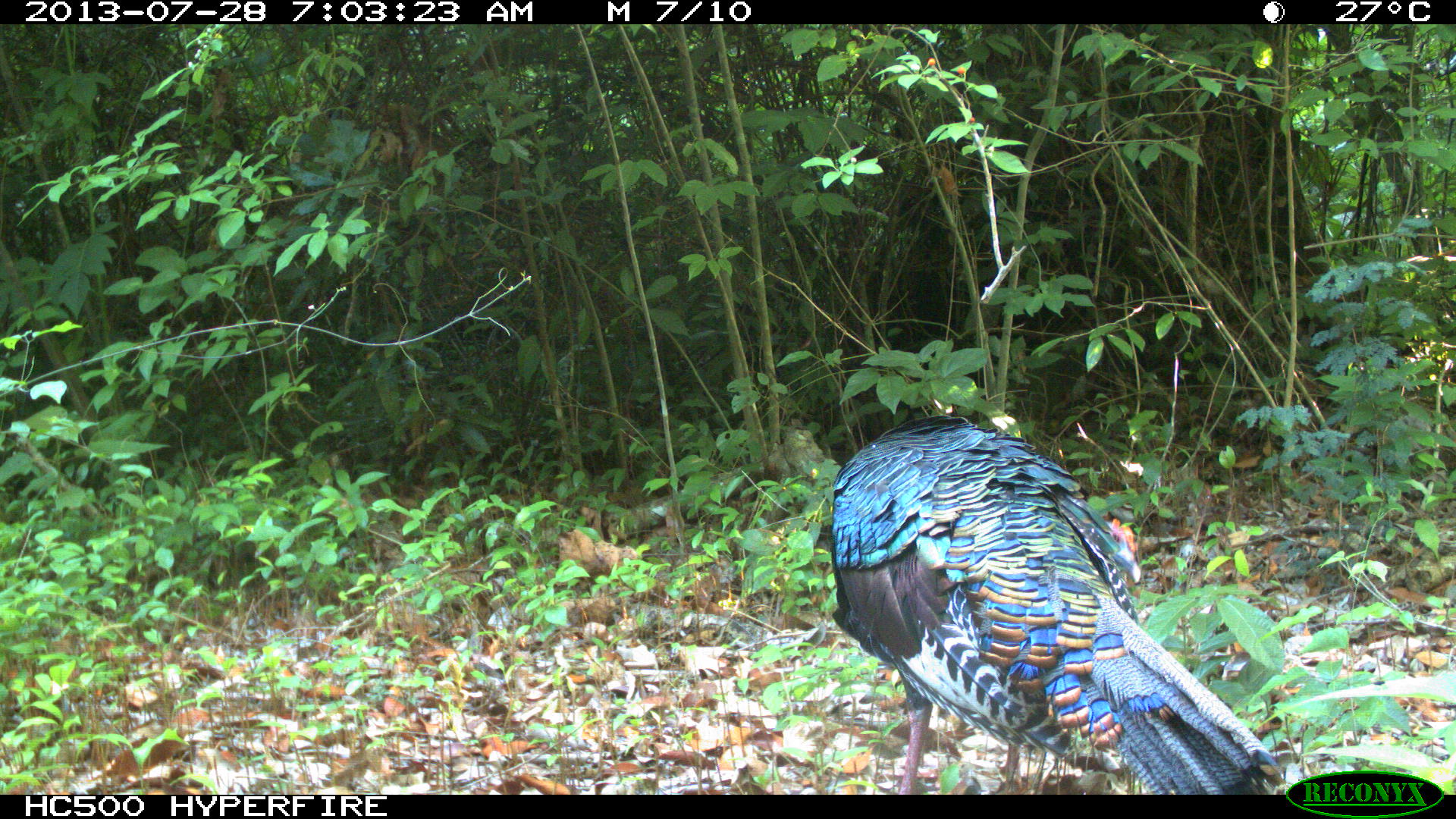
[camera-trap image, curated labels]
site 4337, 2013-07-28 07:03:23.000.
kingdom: Animalia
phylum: Chordata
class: Aves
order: Galliformes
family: Phasianidae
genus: Meleagris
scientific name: Meleagris ocellata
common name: ocellated turkey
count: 1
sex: male